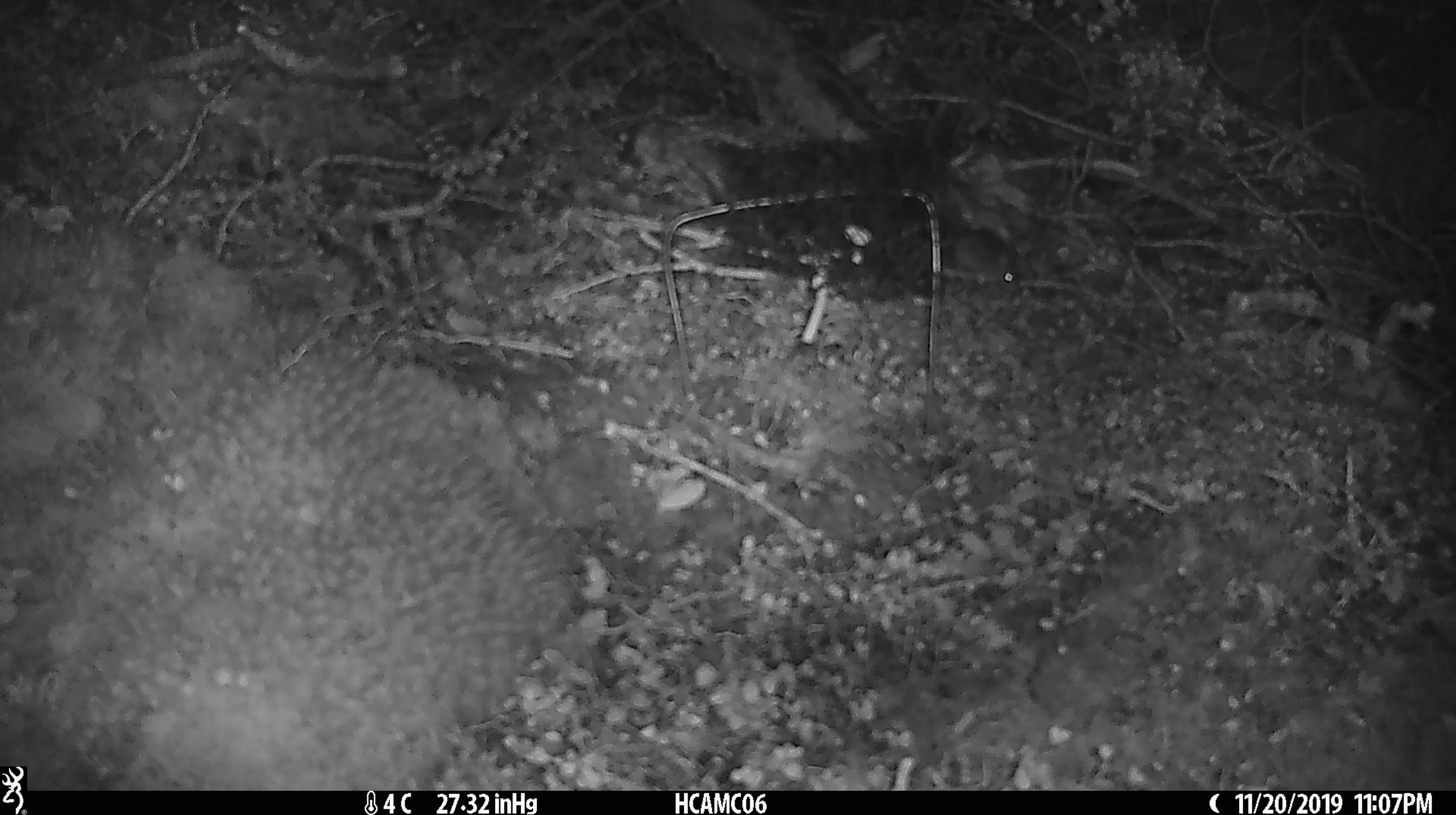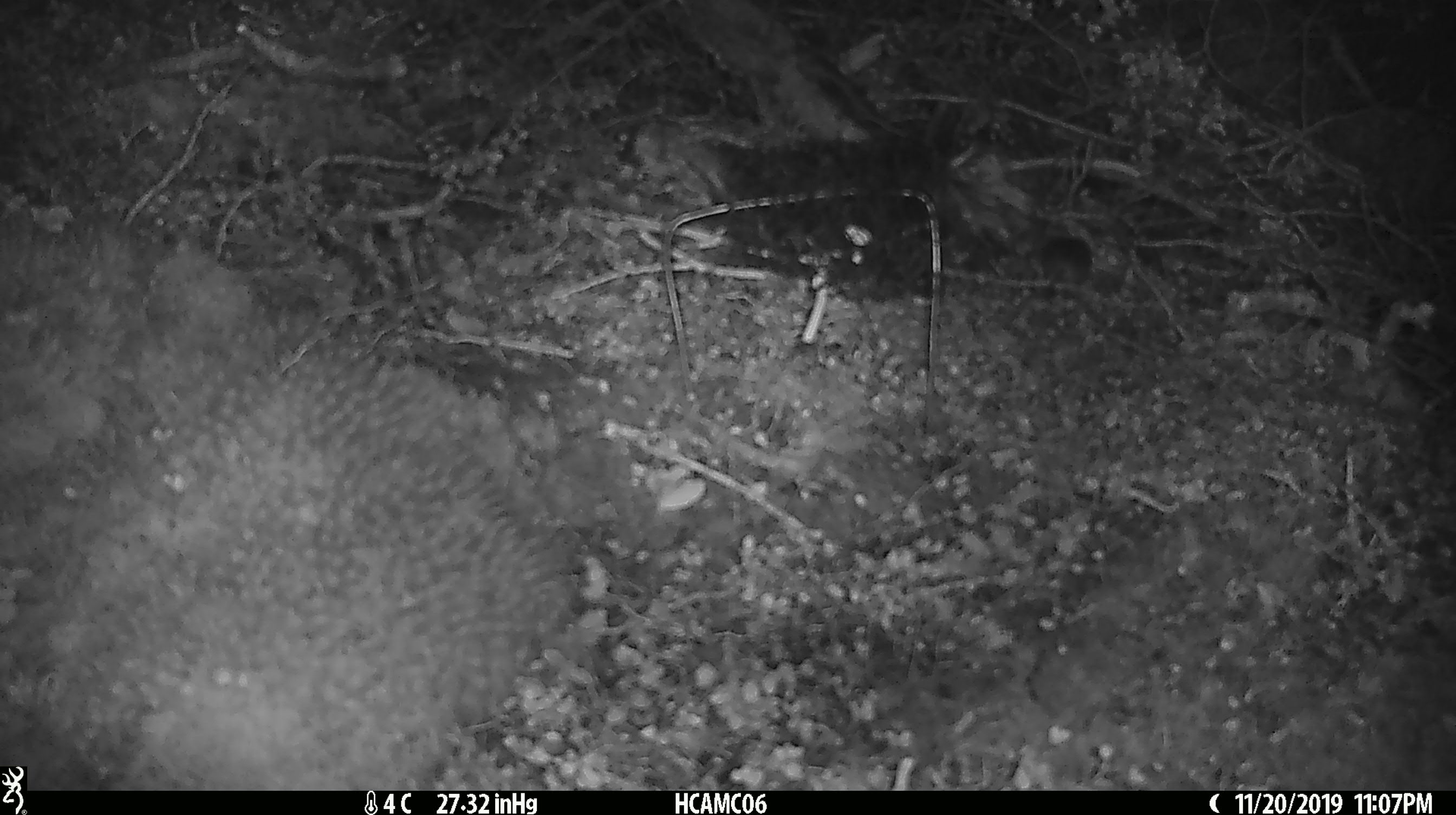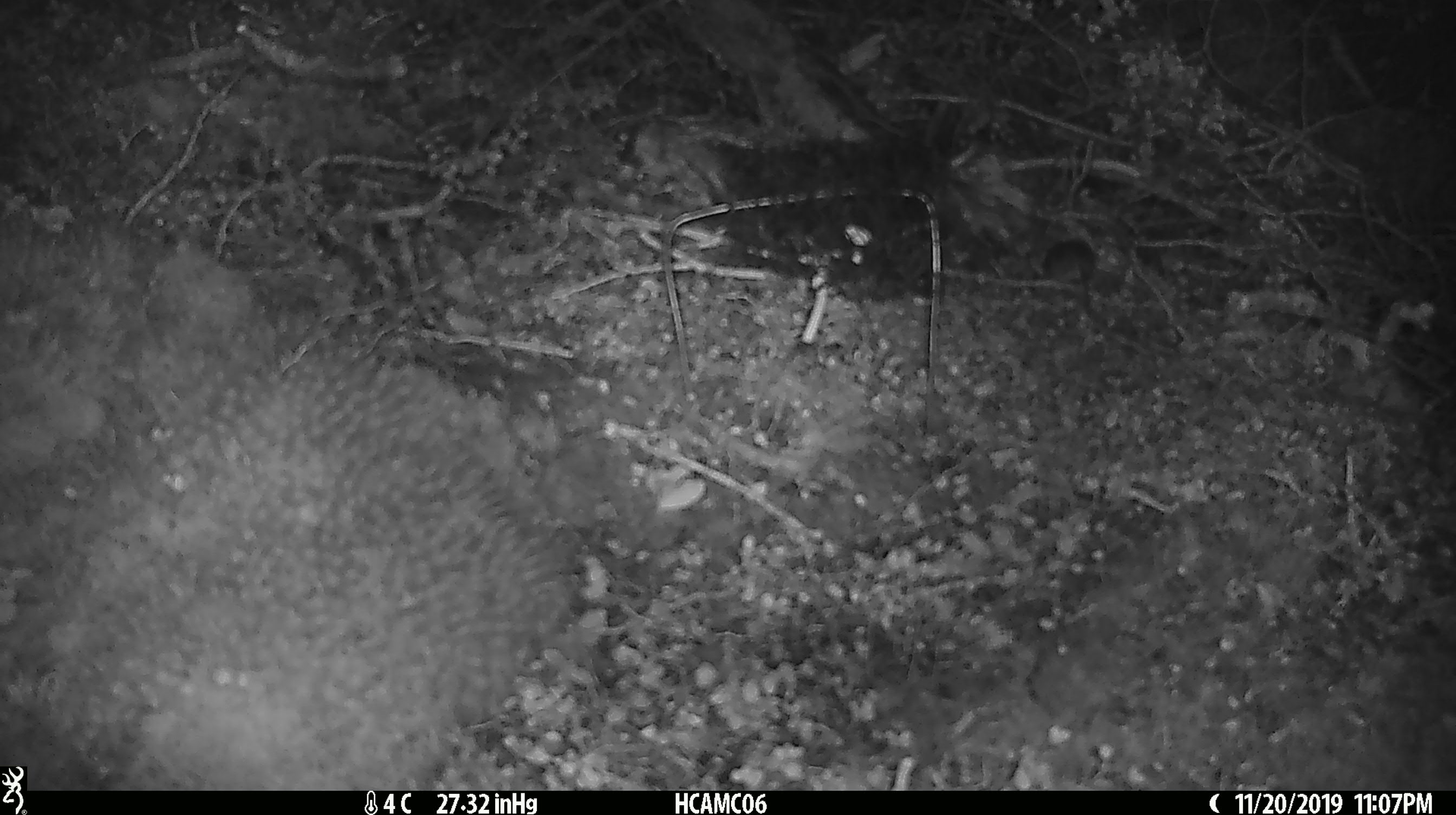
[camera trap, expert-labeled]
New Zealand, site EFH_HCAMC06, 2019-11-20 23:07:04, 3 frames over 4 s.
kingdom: Animalia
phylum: Chordata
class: Mammalia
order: Rodentia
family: Muridae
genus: Mus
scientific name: Mus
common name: mouse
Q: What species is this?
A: Mouse (Mus).